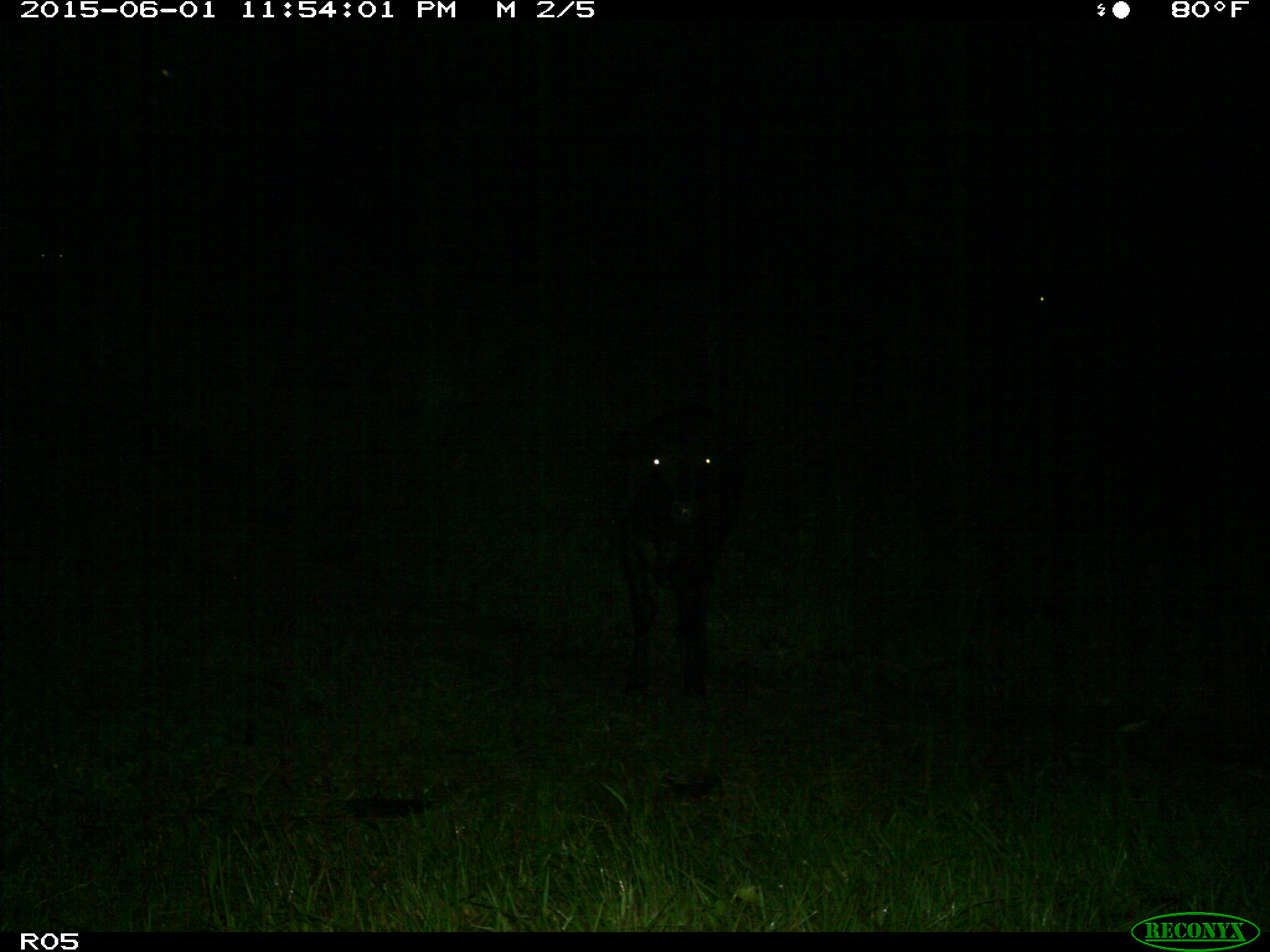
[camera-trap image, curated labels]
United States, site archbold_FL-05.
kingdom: Animalia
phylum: Chordata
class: Mammalia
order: Artiodactyla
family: Bovidae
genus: Bos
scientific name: Bos taurus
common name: domestic cow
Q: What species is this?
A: Bos taurus (domestic cow).